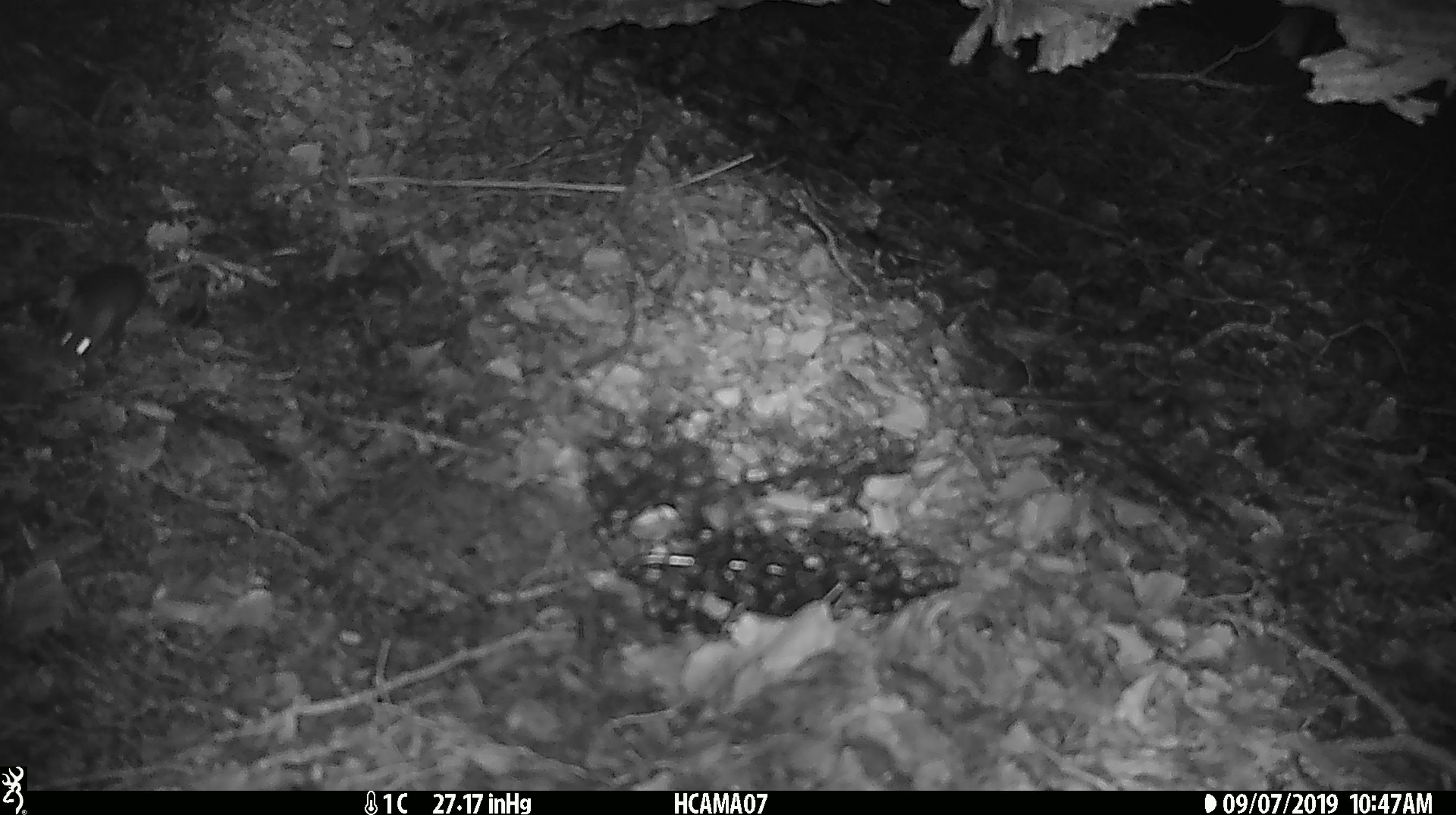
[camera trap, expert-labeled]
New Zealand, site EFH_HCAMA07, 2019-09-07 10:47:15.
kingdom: Animalia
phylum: Chordata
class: Mammalia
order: Rodentia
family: Muridae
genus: Mus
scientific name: Mus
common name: mouse